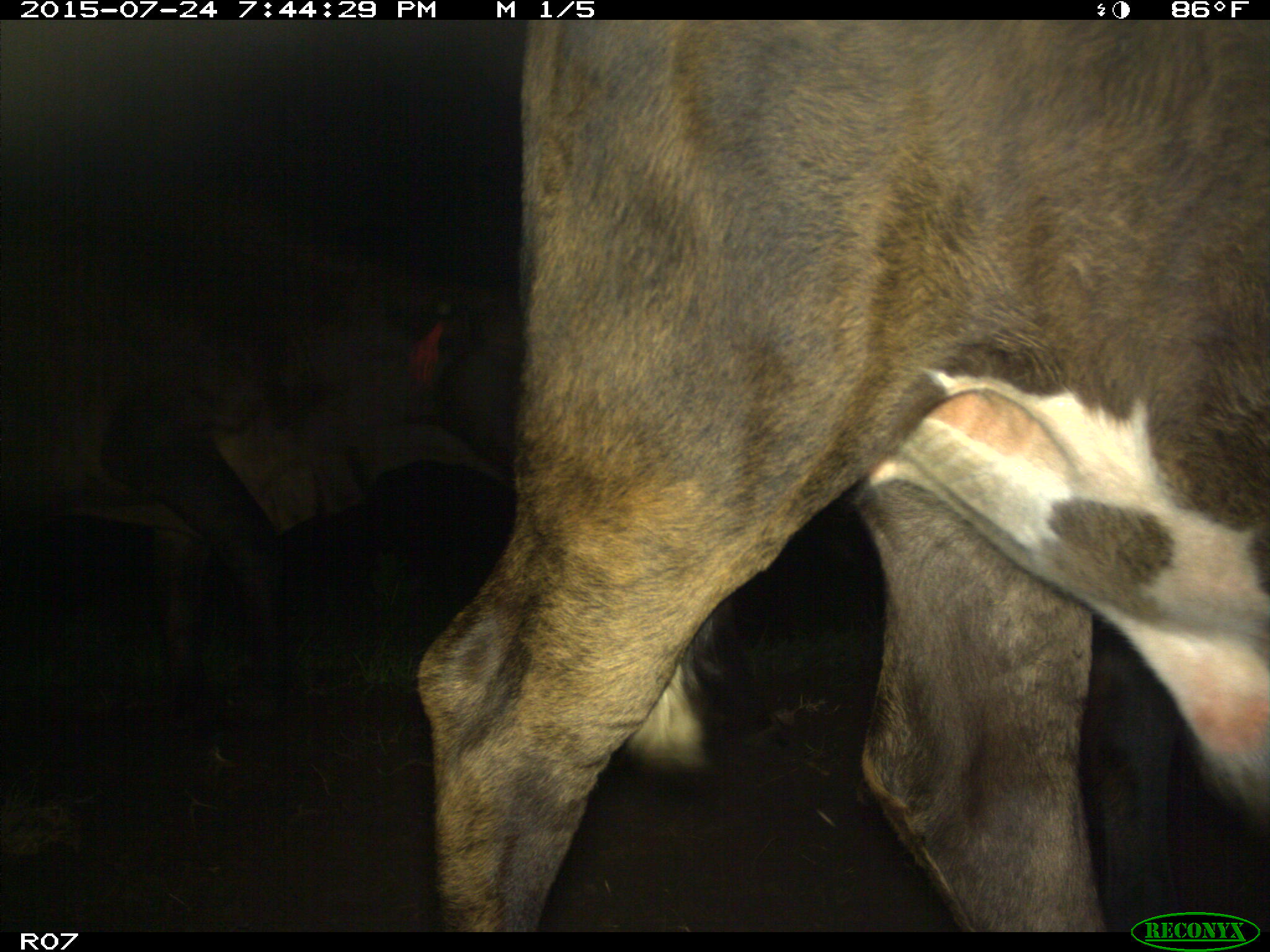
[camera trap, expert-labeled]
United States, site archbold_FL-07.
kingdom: Animalia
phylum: Chordata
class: Mammalia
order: Artiodactyla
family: Bovidae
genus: Bos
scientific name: Bos taurus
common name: domestic cow